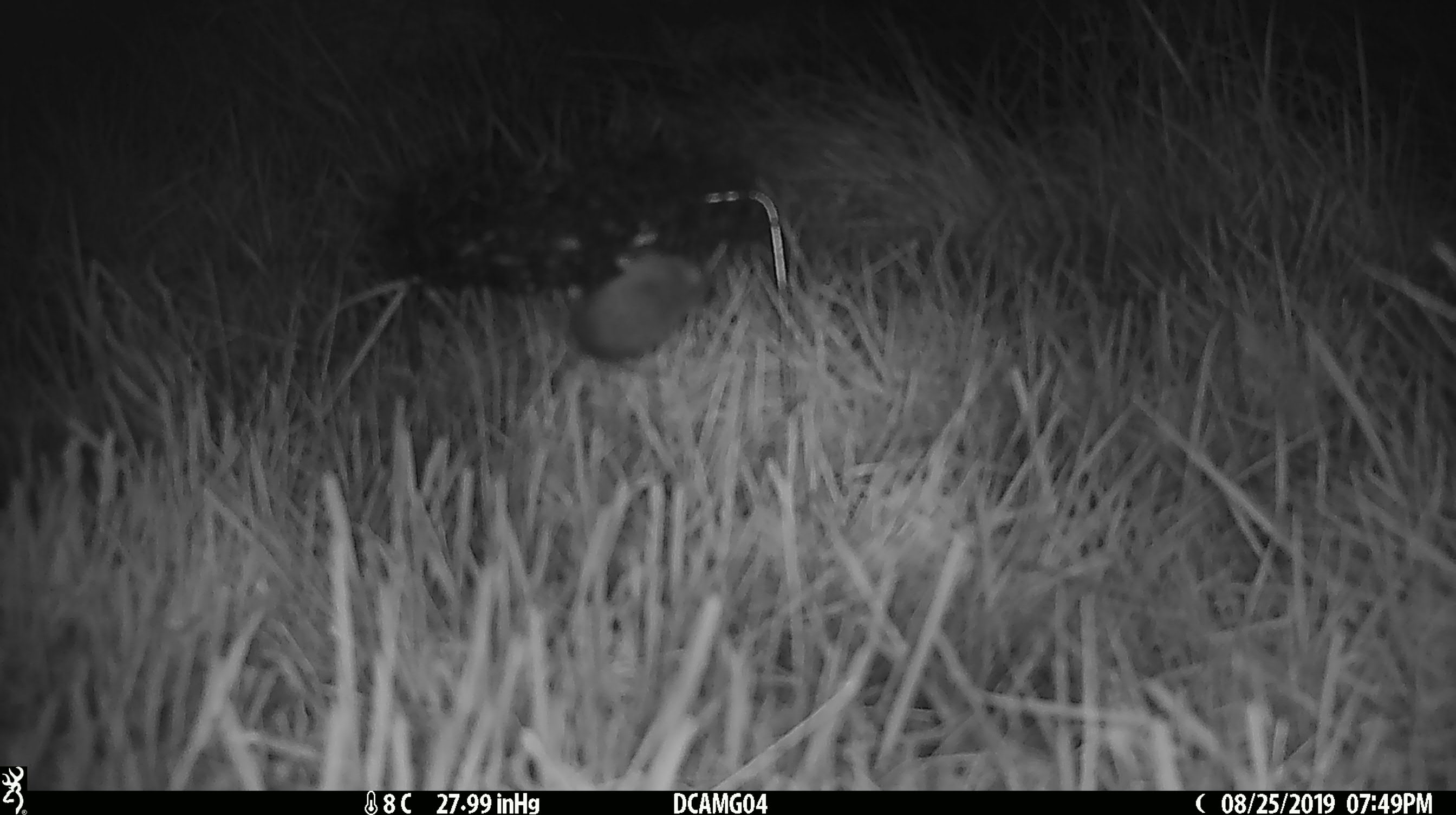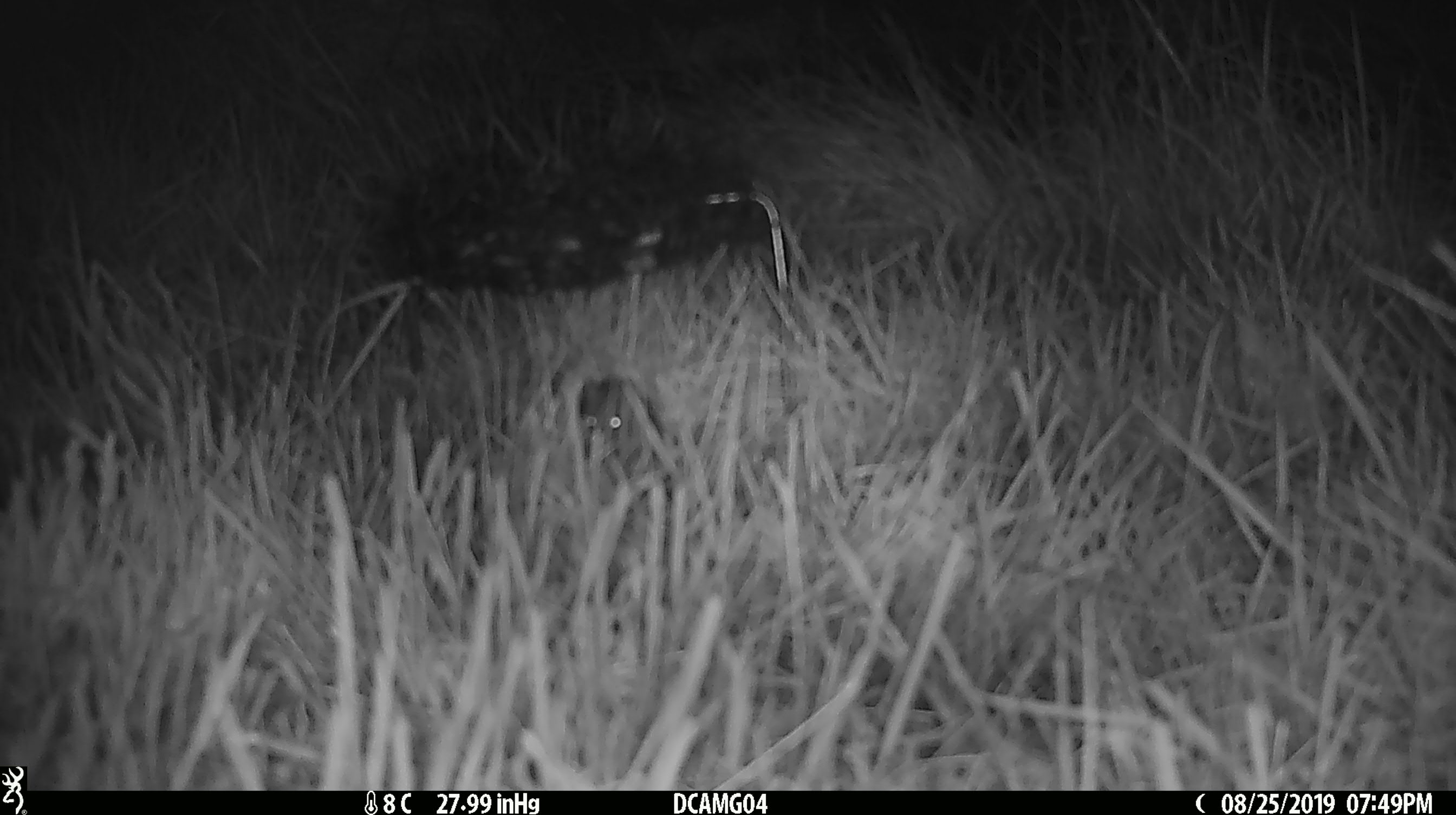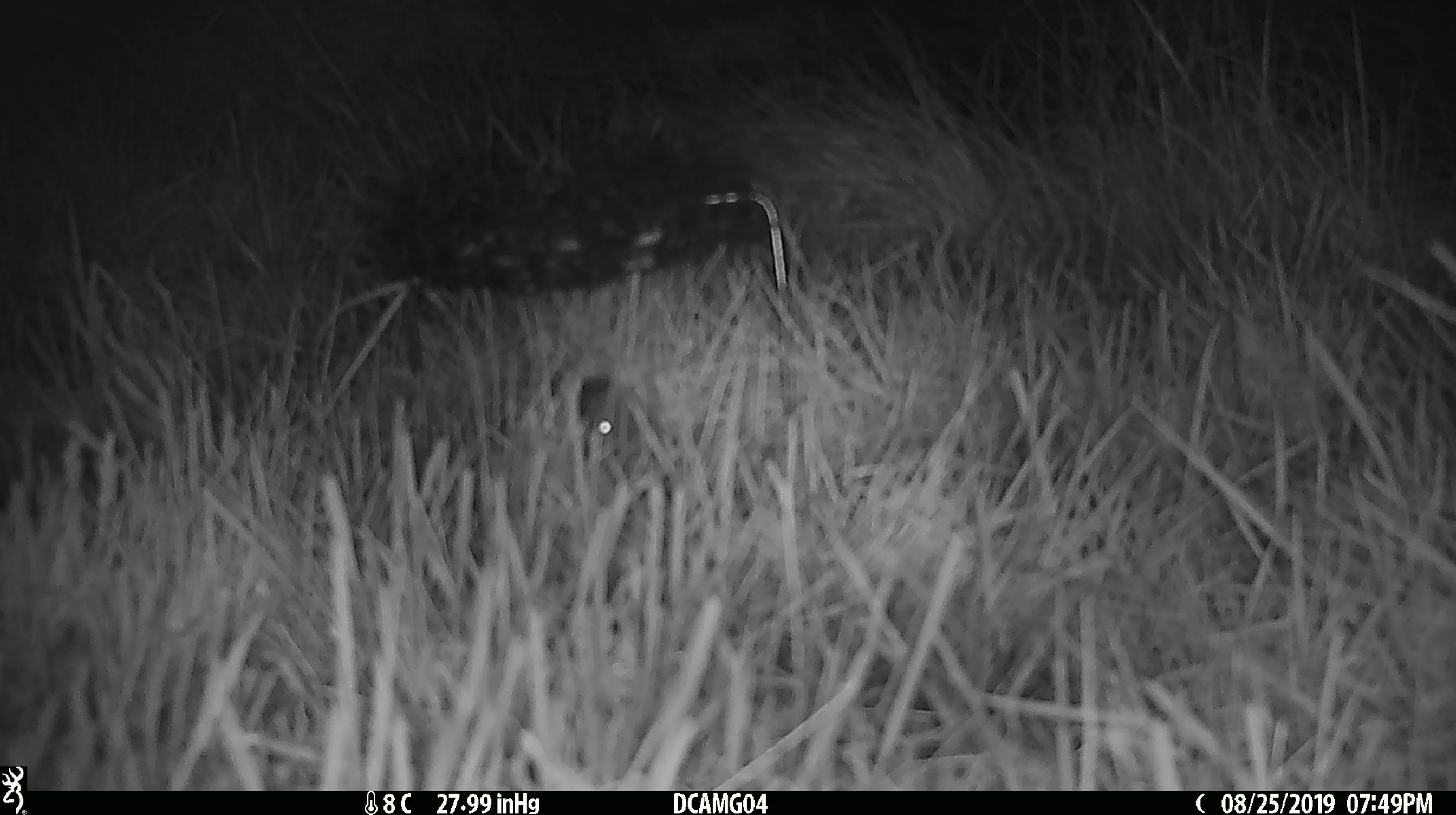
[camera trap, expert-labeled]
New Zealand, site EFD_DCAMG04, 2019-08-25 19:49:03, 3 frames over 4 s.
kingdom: Animalia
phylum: Chordata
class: Mammalia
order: Rodentia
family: Muridae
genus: Mus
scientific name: Mus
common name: mouse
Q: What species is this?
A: Mouse (Mus).